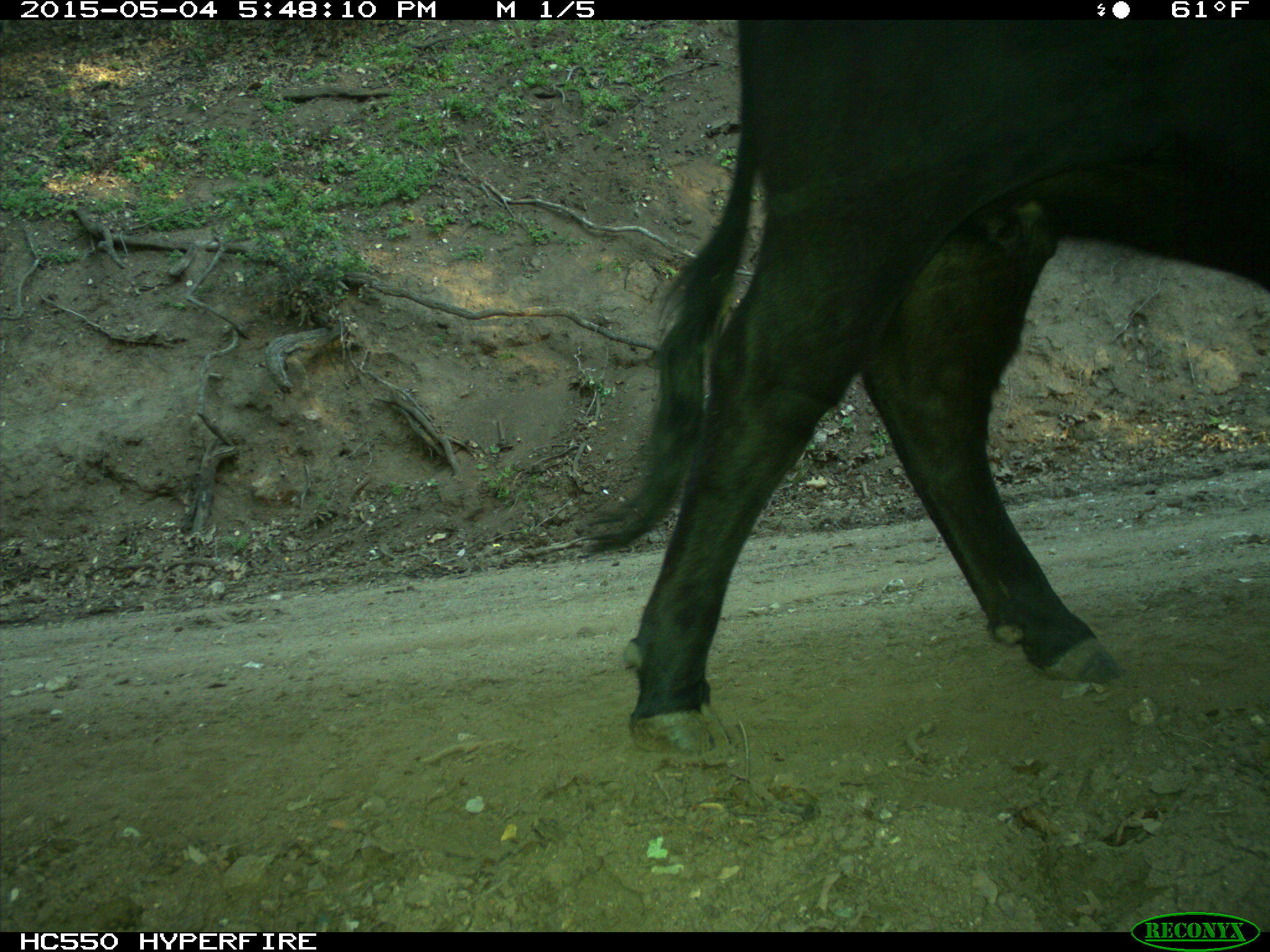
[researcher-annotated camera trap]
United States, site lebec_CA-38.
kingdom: Animalia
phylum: Chordata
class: Mammalia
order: Artiodactyla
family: Bovidae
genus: Bos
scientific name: Bos taurus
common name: domestic cow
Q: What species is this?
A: Bos taurus (domestic cow).